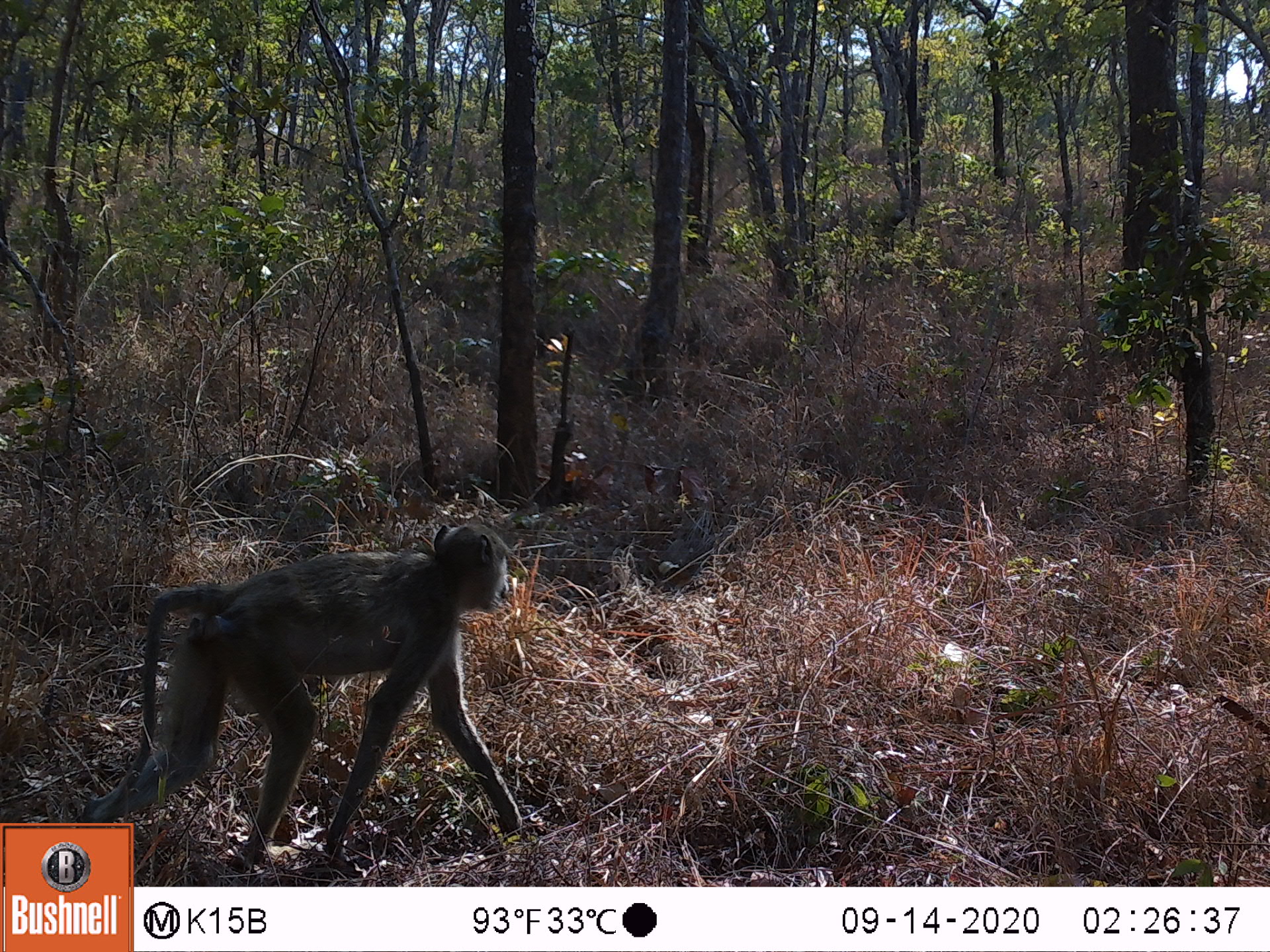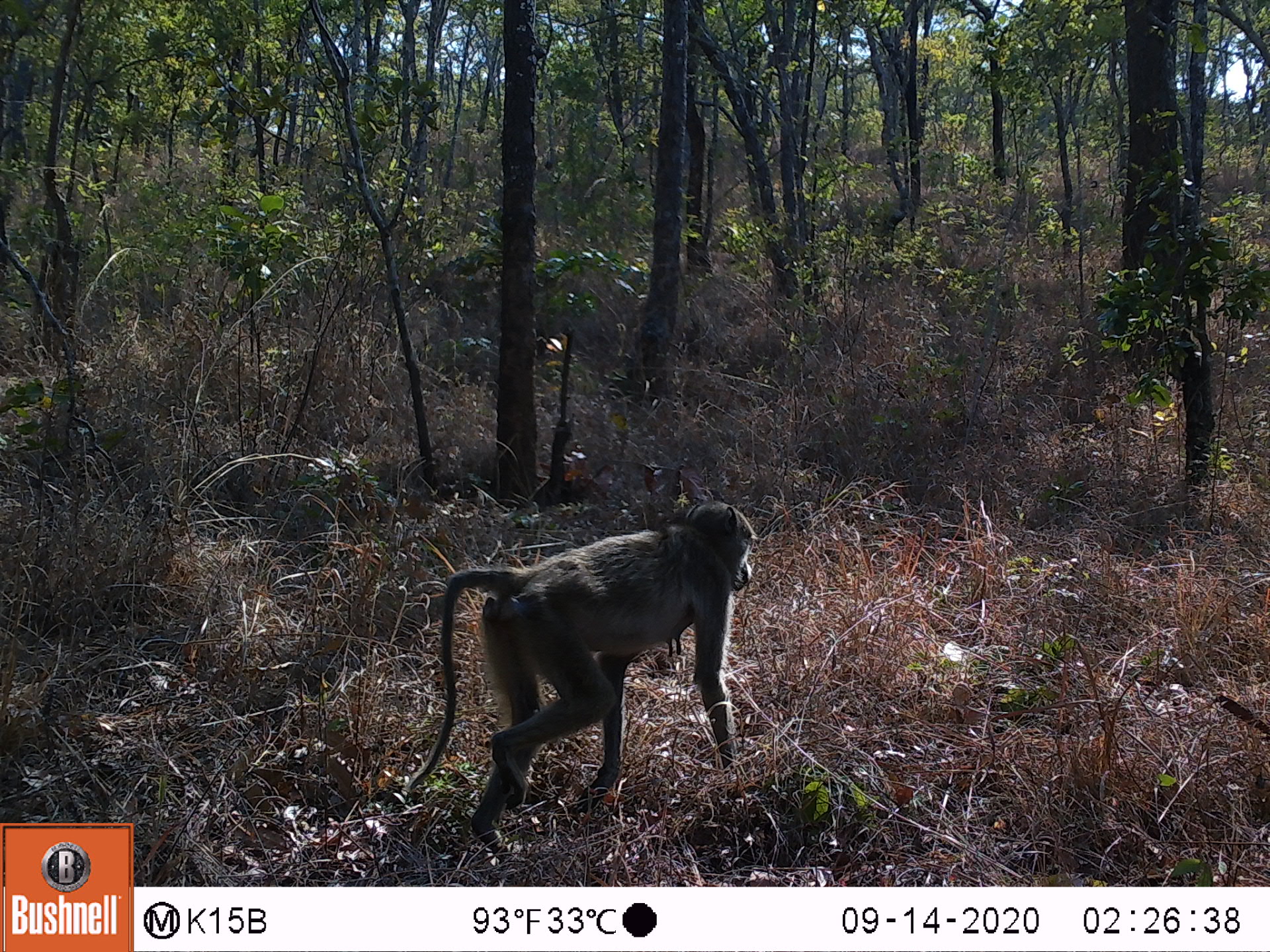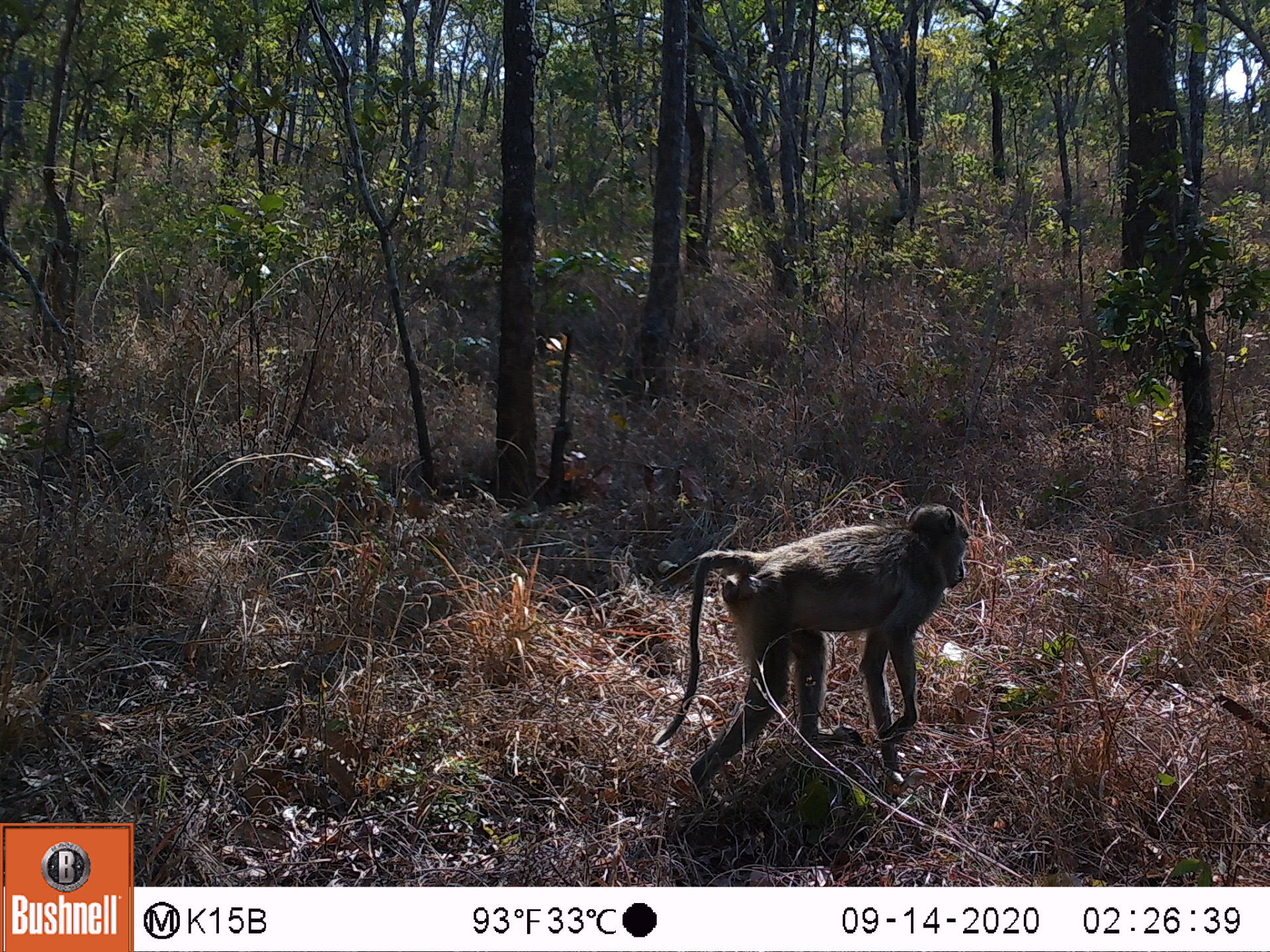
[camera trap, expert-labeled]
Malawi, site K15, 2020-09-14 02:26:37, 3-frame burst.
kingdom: Animalia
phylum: Chordata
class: Mammalia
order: Primates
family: Cercopithecidae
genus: Papio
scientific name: Papio cynocephalus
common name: yellow baboon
Yellow baboon (Papio cynocephalus), count 1.